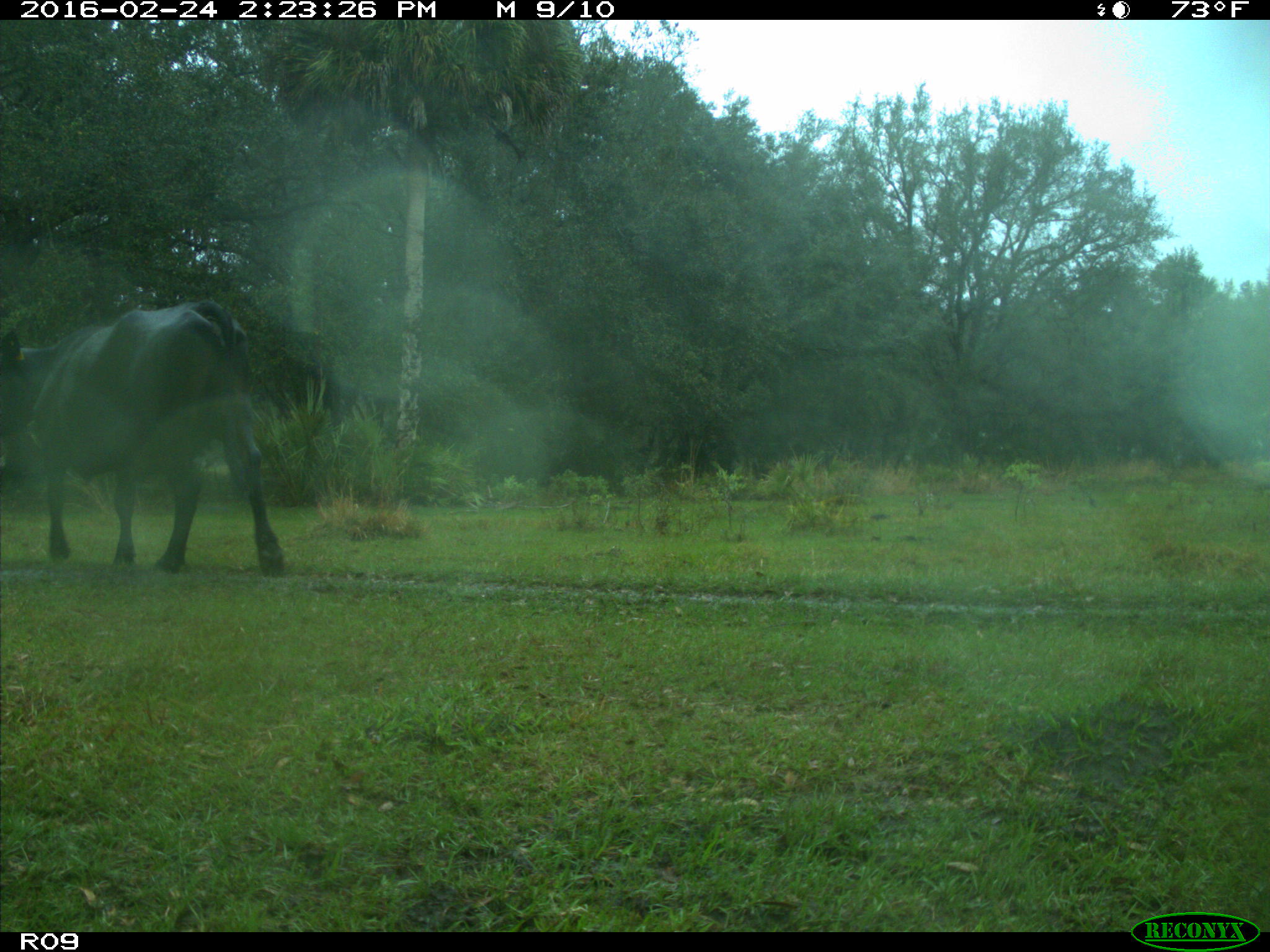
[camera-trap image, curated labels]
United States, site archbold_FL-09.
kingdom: Animalia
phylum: Chordata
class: Mammalia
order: Artiodactyla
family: Bovidae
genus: Bos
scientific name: Bos taurus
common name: domestic cow